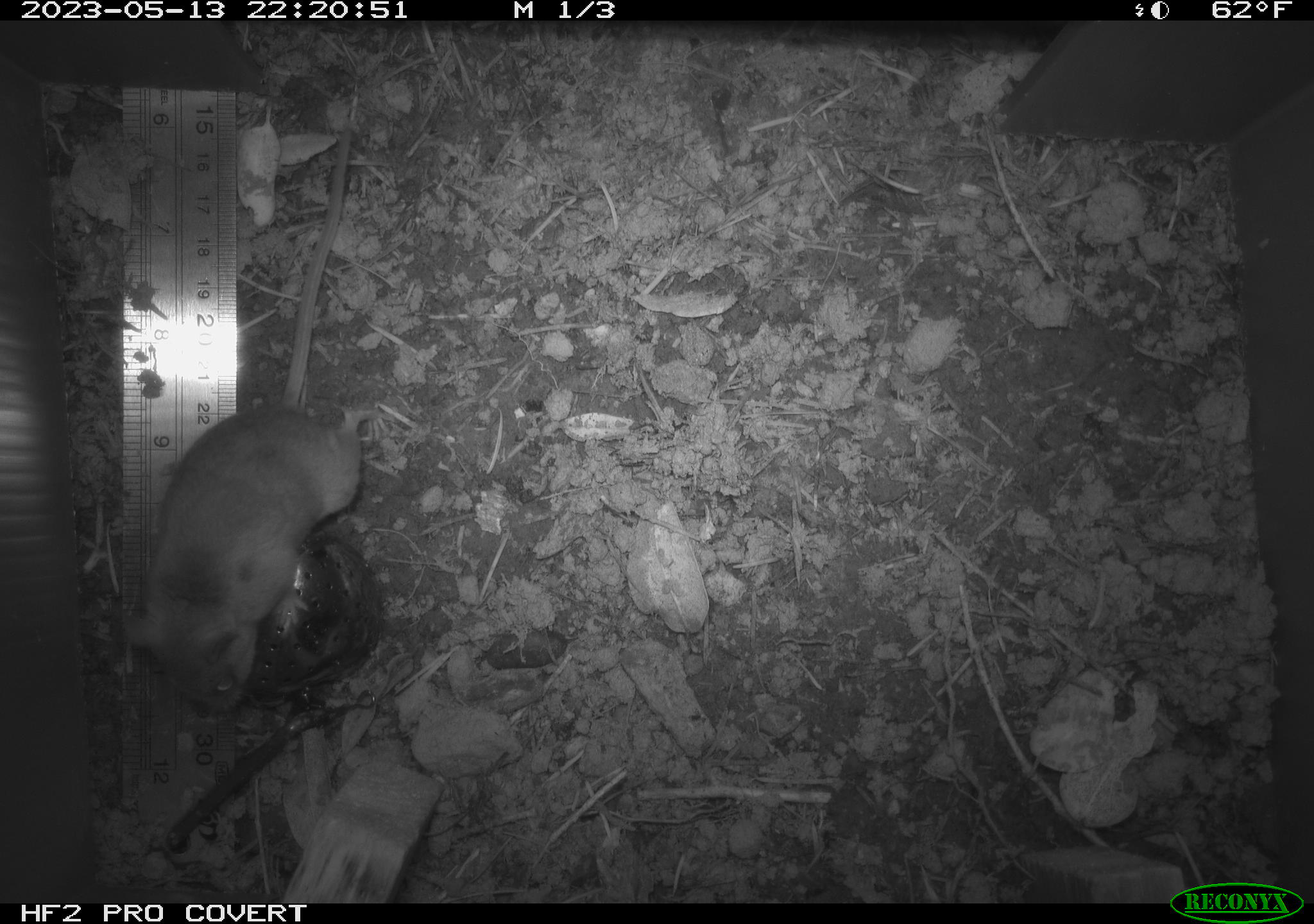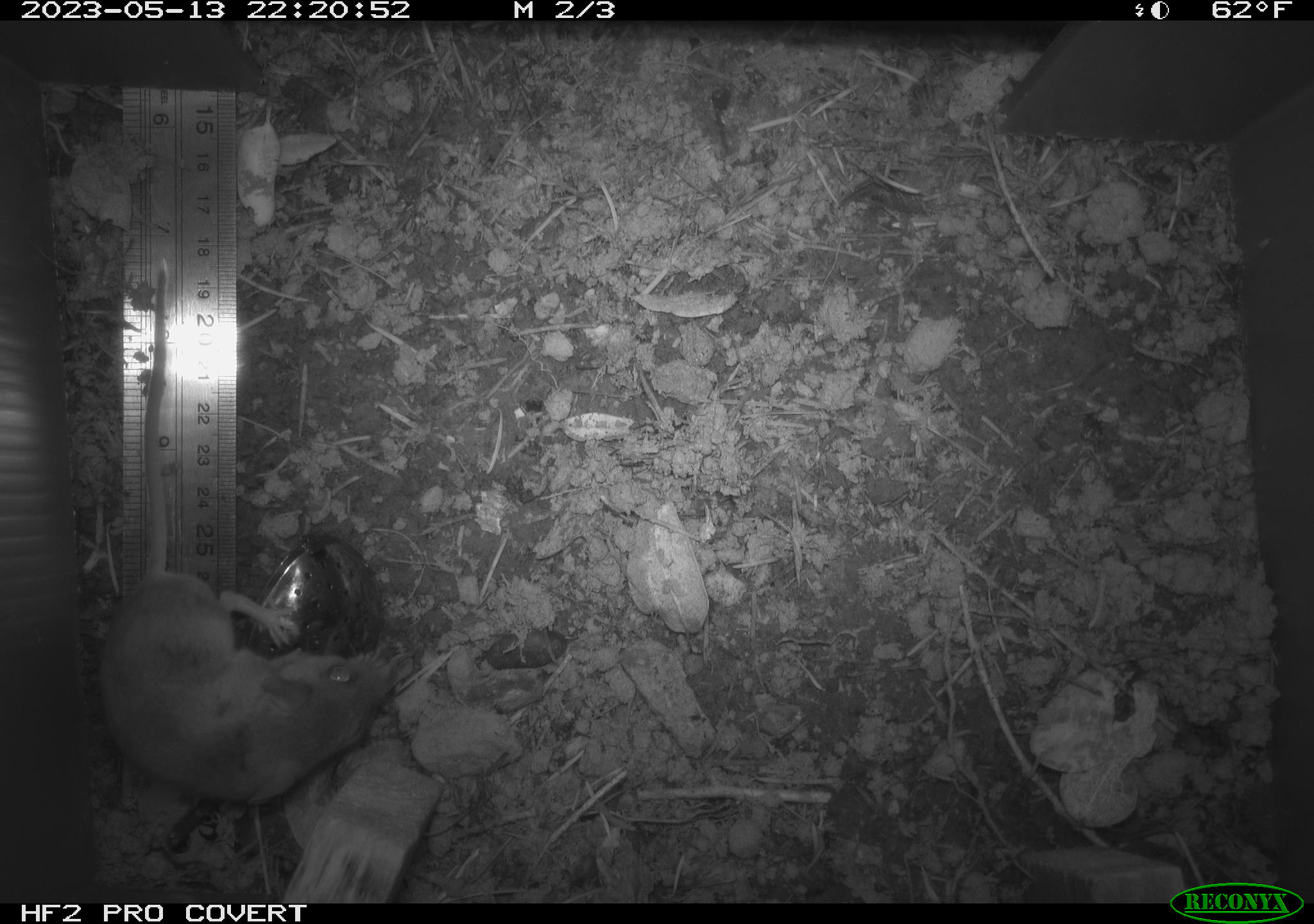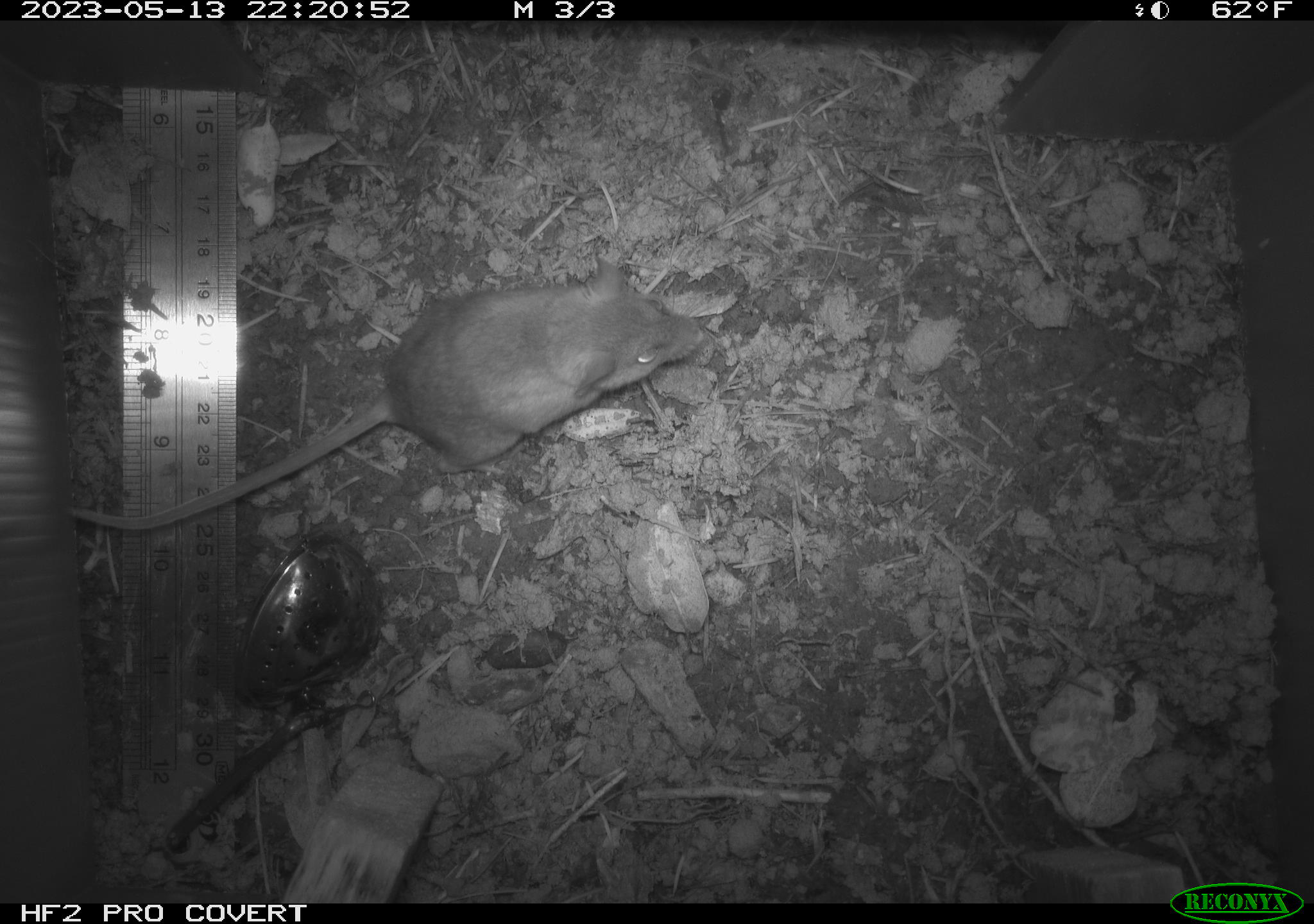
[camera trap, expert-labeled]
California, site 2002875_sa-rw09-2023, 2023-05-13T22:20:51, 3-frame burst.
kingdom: Animalia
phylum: Chordata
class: Mammalia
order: Rodentia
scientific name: Rodentia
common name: mouse species